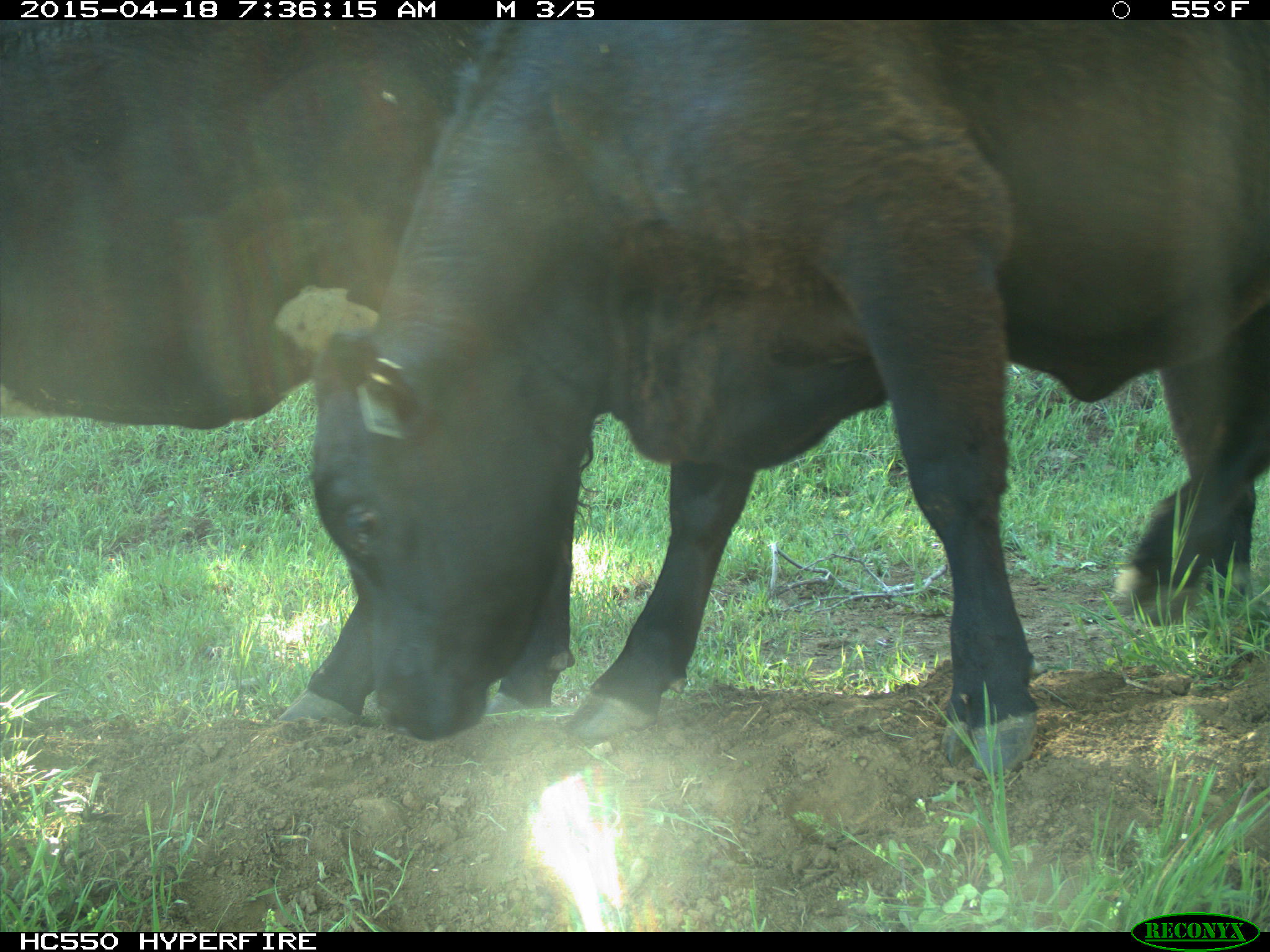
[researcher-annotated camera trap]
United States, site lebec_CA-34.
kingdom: Animalia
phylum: Chordata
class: Mammalia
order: Artiodactyla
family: Bovidae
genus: Bos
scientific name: Bos taurus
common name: domestic cow